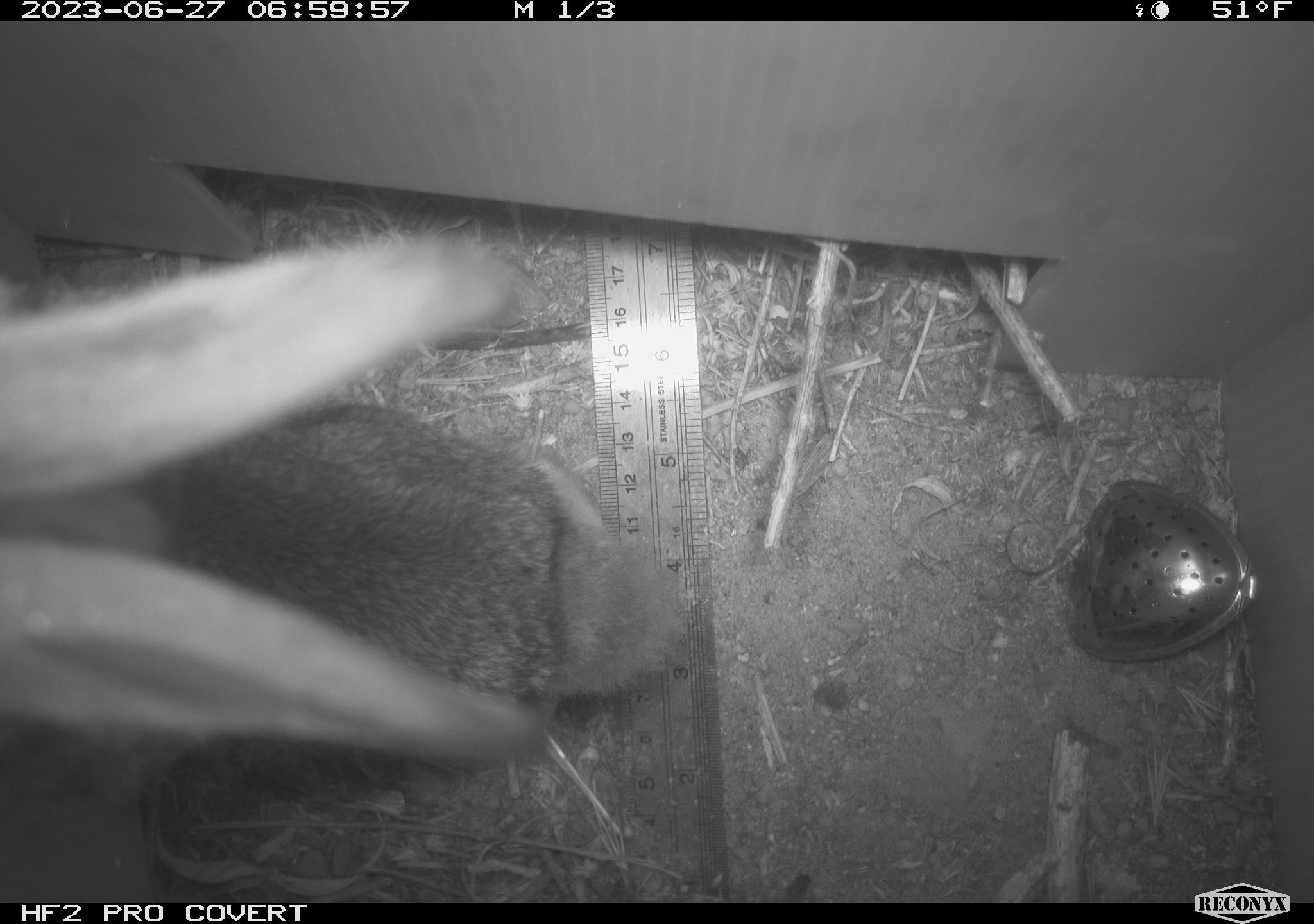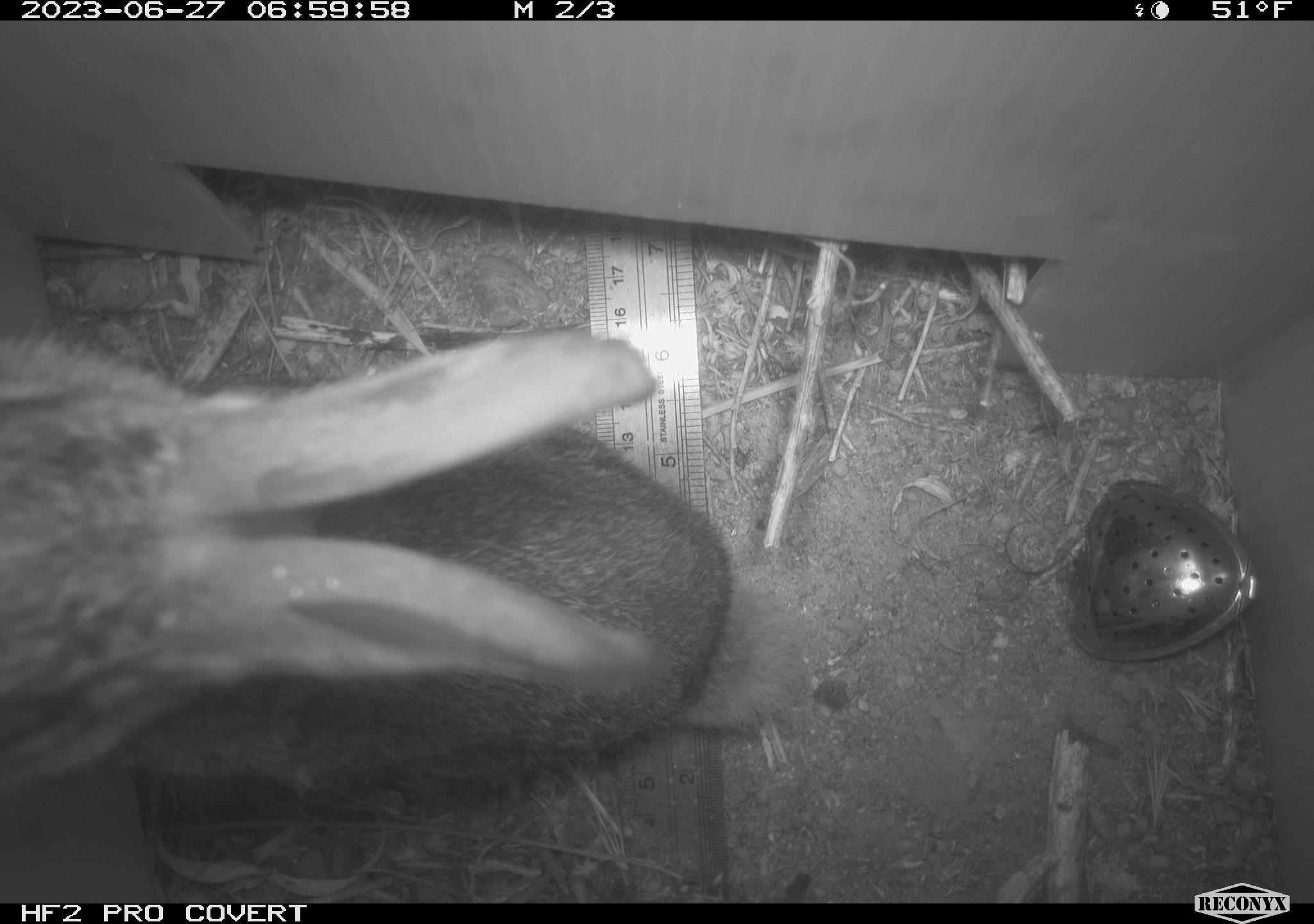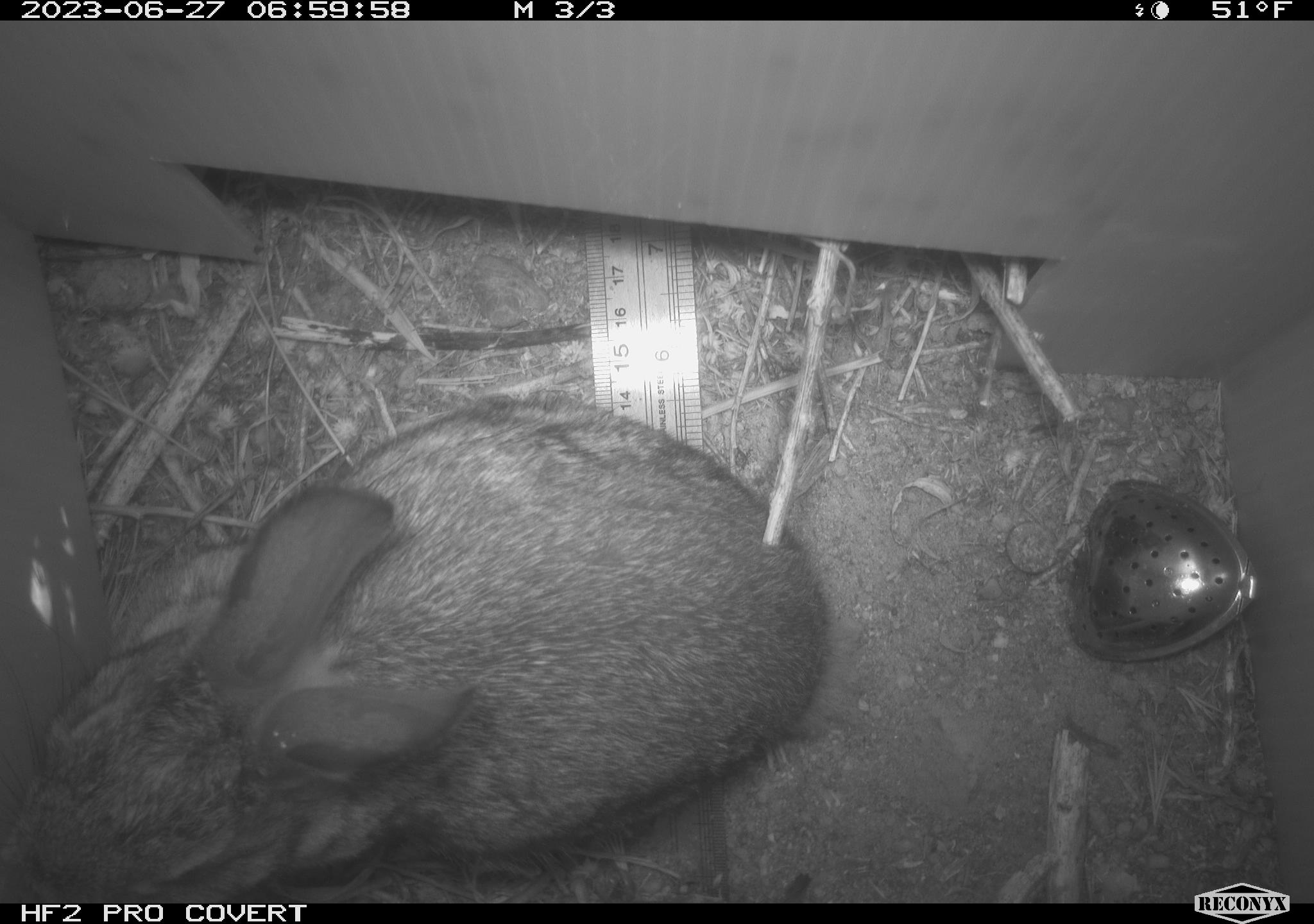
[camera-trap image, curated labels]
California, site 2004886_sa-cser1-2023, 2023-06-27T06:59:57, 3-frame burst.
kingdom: Animalia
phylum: Chordata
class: Mammalia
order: Lagomorpha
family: Leporidae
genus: Sylvilagus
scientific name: Sylvilagus bachmani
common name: brush rabbit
Brush rabbit (Sylvilagus bachmani).